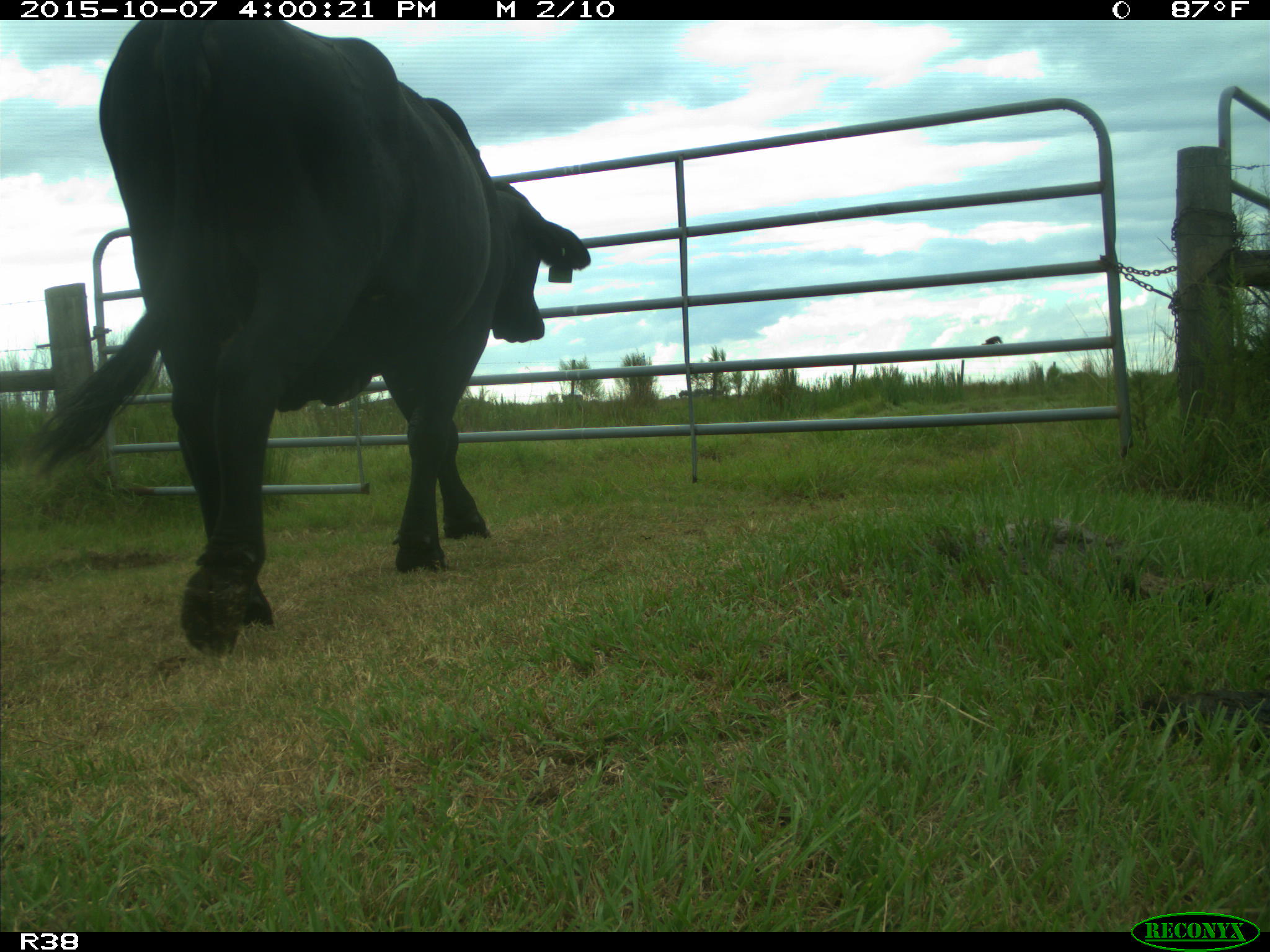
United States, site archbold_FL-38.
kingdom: Animalia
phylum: Chordata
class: Mammalia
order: Artiodactyla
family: Bovidae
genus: Bos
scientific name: Bos taurus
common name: domestic cow